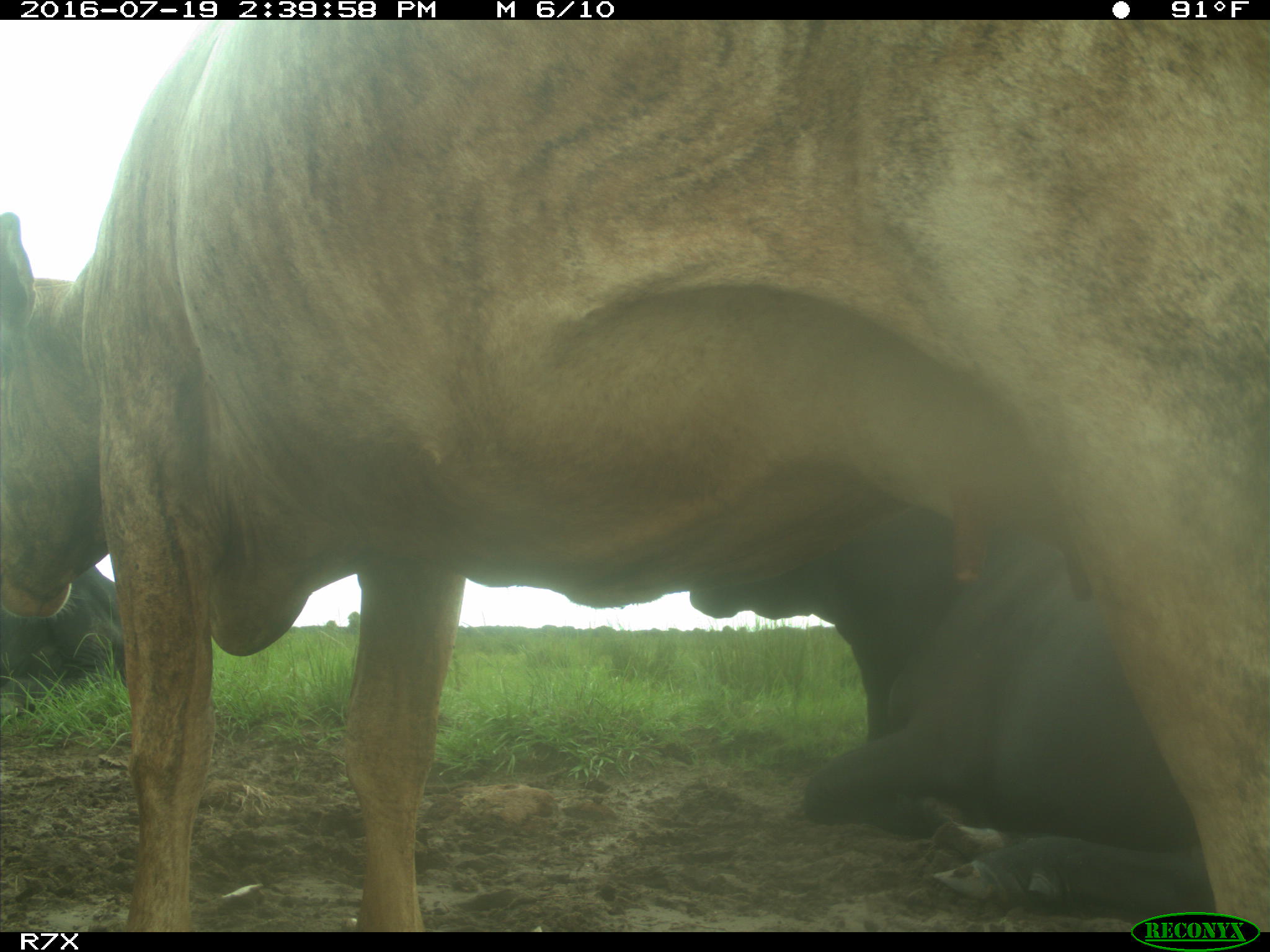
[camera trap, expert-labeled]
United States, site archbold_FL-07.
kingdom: Animalia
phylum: Chordata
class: Mammalia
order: Artiodactyla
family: Bovidae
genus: Bos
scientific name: Bos taurus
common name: domestic cow